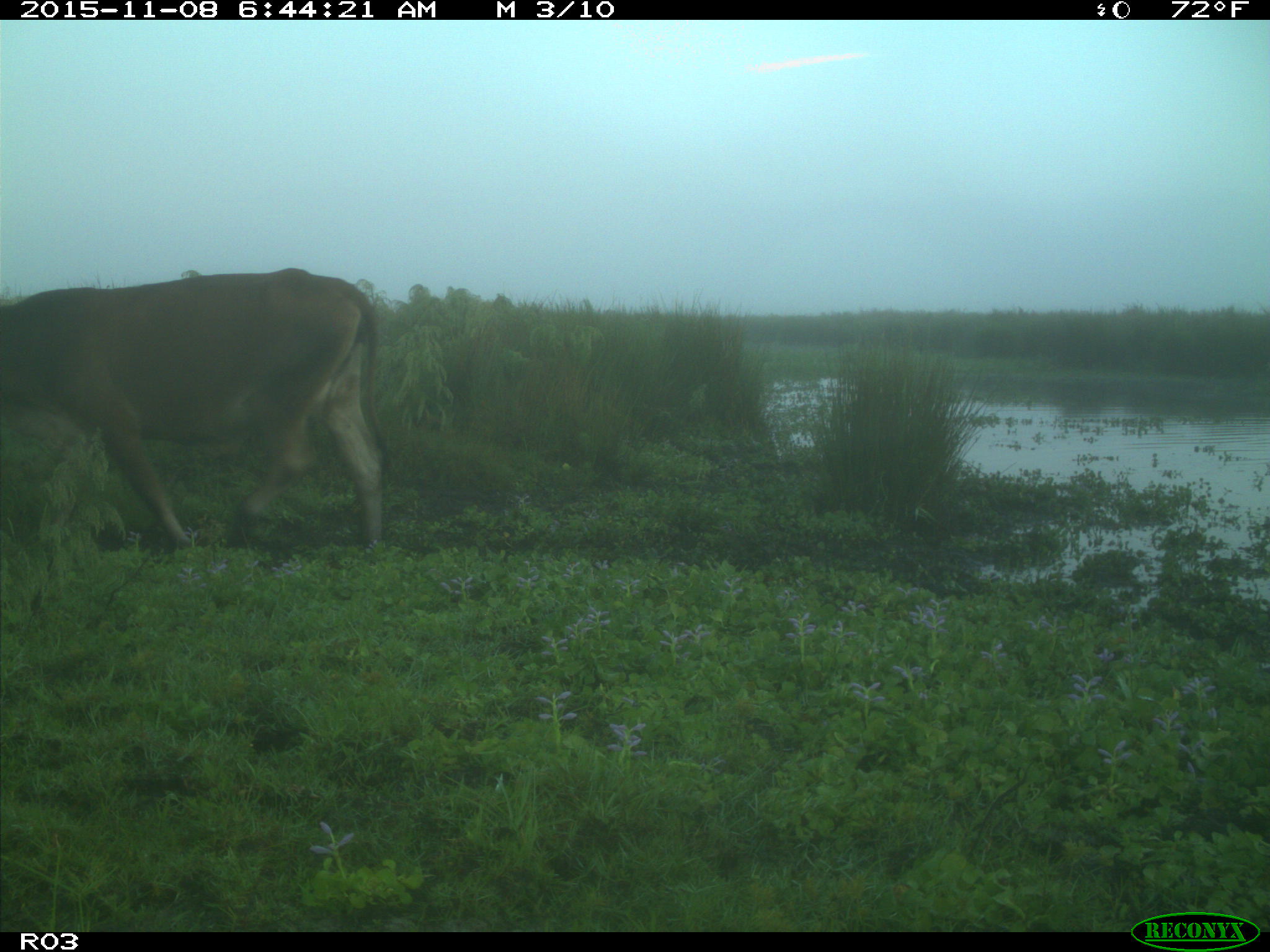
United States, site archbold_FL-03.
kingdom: Animalia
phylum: Chordata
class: Mammalia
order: Artiodactyla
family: Bovidae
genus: Bos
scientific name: Bos taurus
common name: domestic cow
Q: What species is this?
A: Bos taurus (domestic cow).